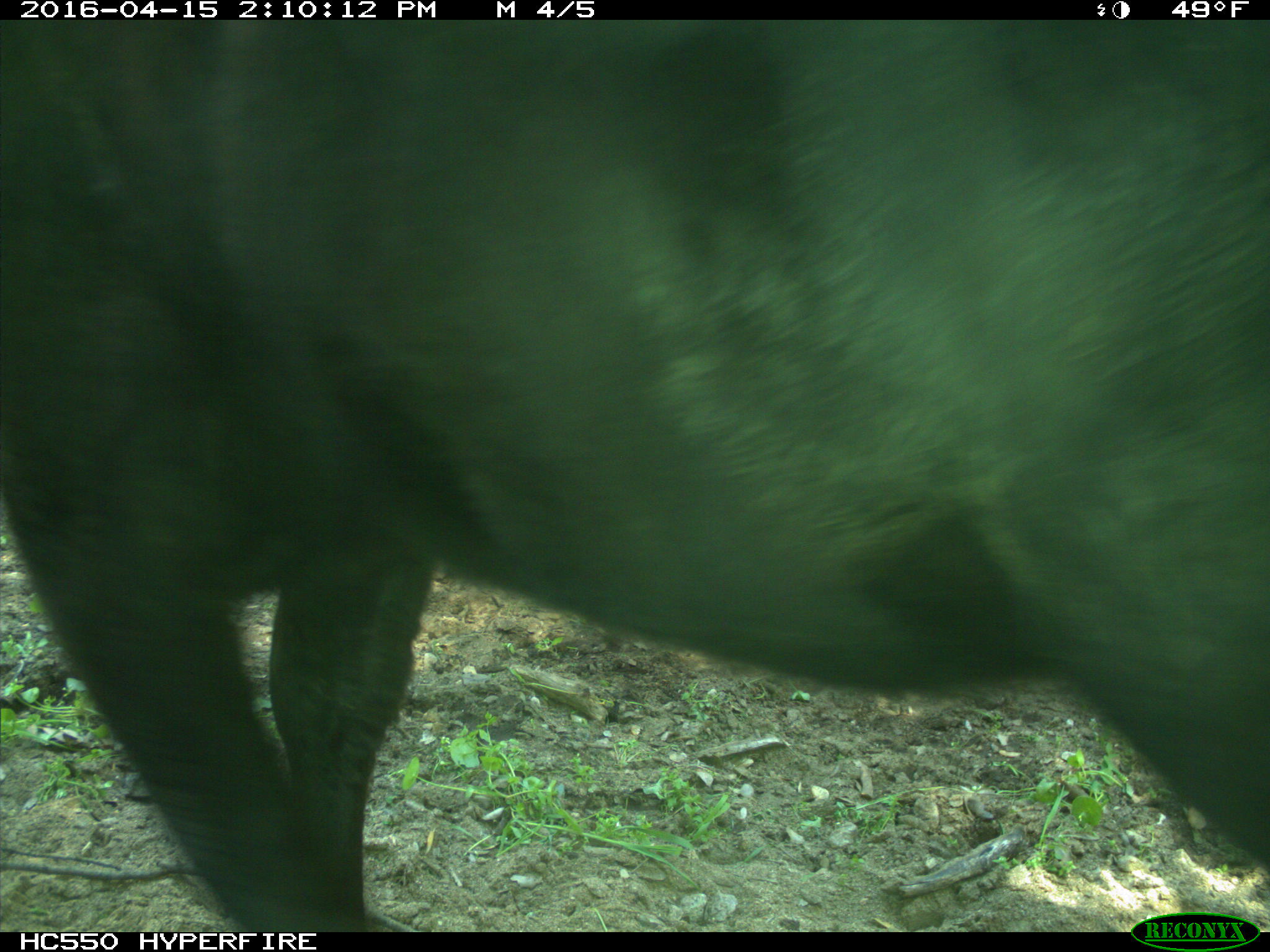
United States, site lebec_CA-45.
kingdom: Animalia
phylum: Chordata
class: Mammalia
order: Artiodactyla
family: Bovidae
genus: Bos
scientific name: Bos taurus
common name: domestic cow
Bos taurus (domestic cow).